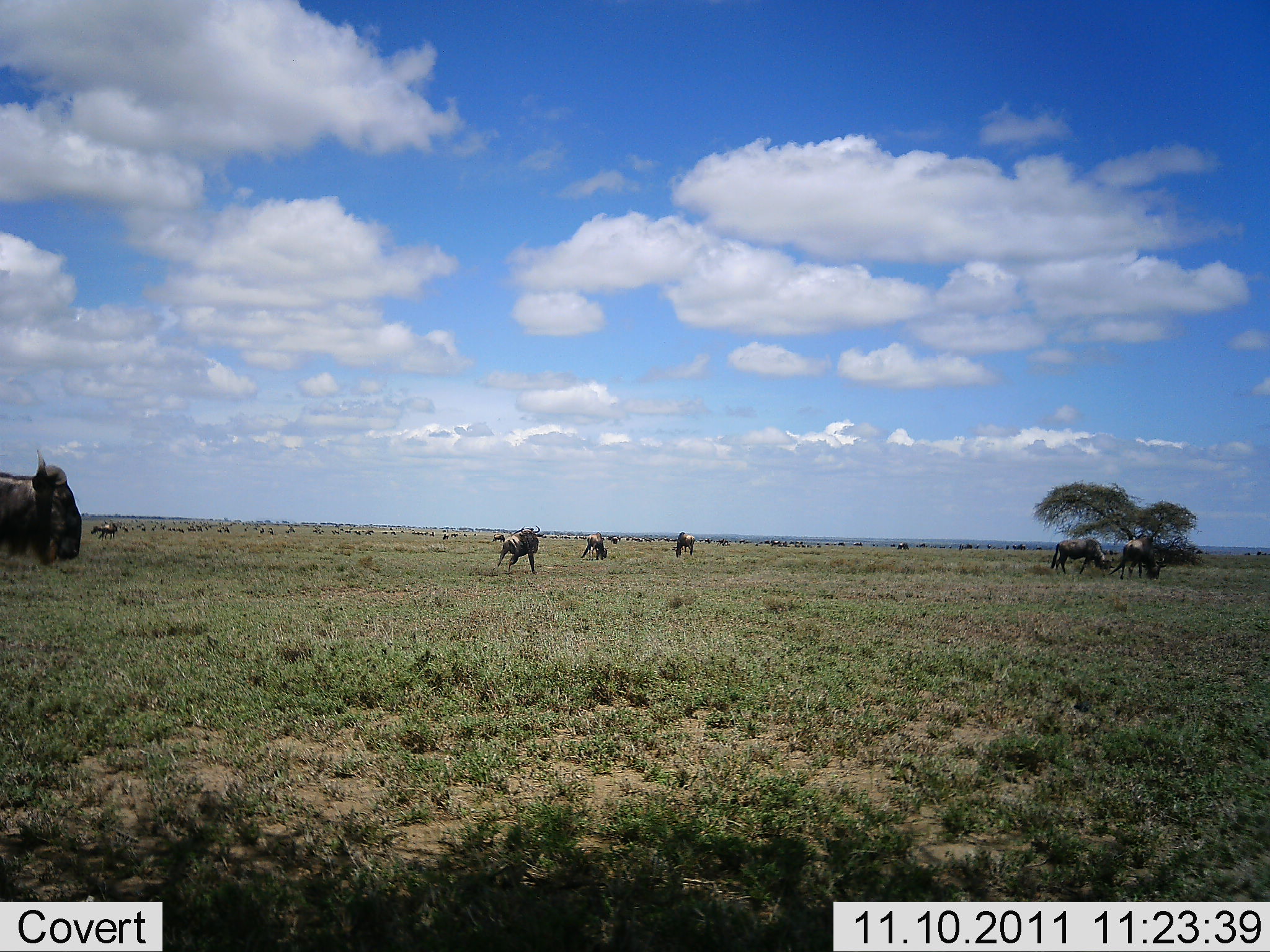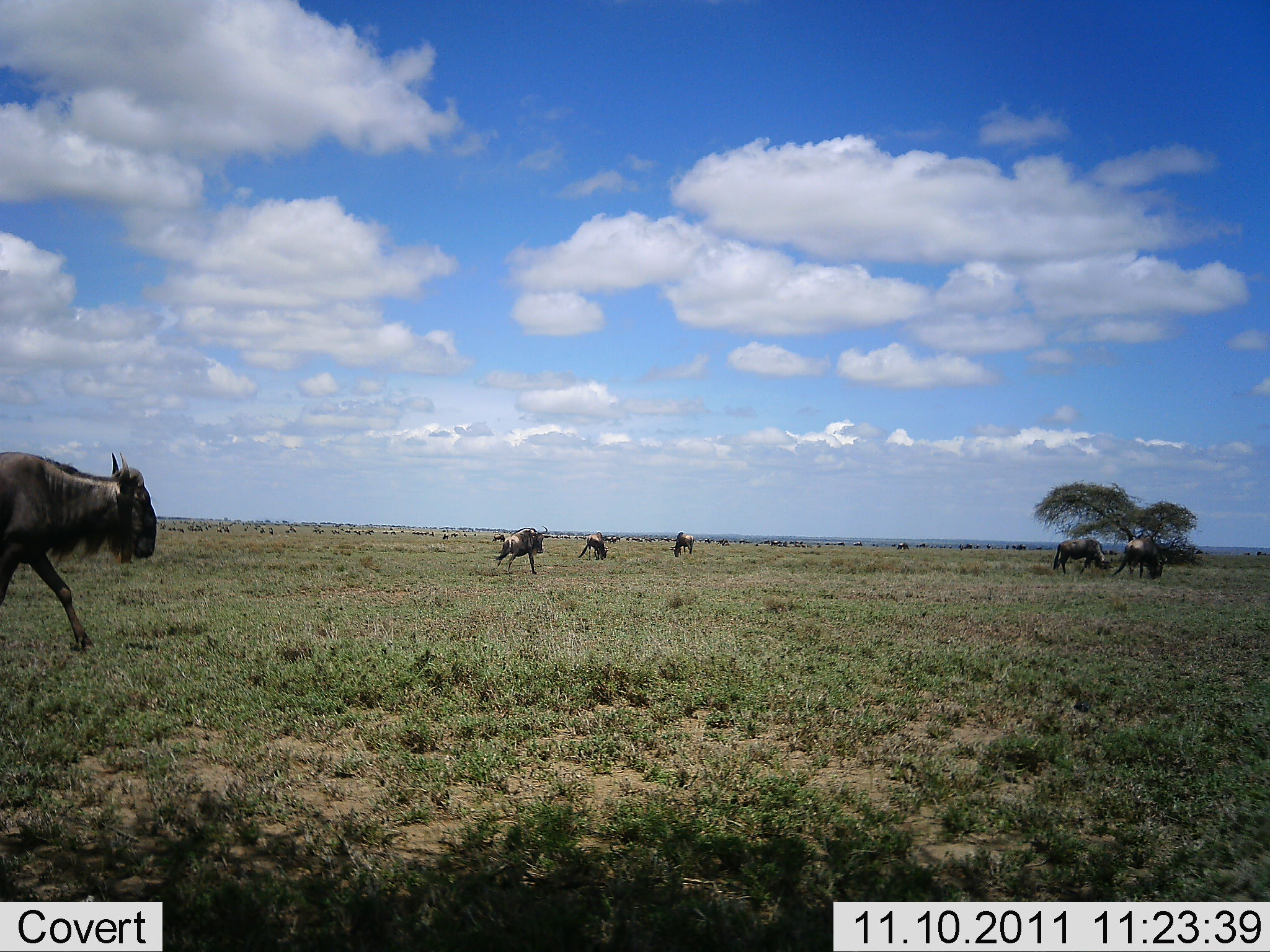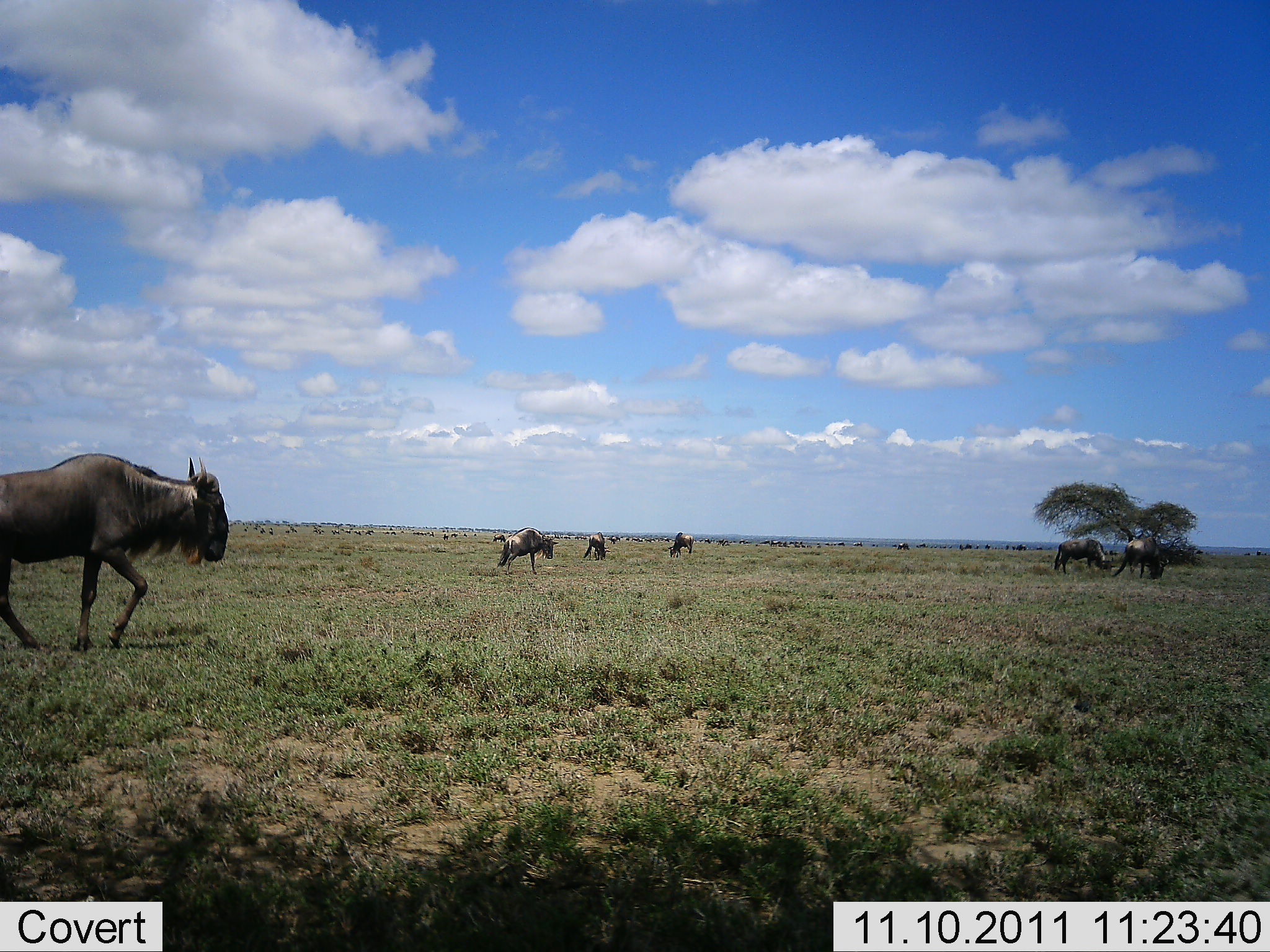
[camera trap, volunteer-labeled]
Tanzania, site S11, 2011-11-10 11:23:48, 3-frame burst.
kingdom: Animalia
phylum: Chordata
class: Mammalia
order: Artiodactyla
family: Bovidae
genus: Connochaetes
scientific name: Connochaetes taurinus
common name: blue wildebeest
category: wildebeest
Wildebeest (blue wildebeest) (Connochaetes taurinus), count 7. Behavior (volunteer vote fractions): standing 54%, resting 0%, moving 85%, interacting 0%. Young present (vote fraction): 0%. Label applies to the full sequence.